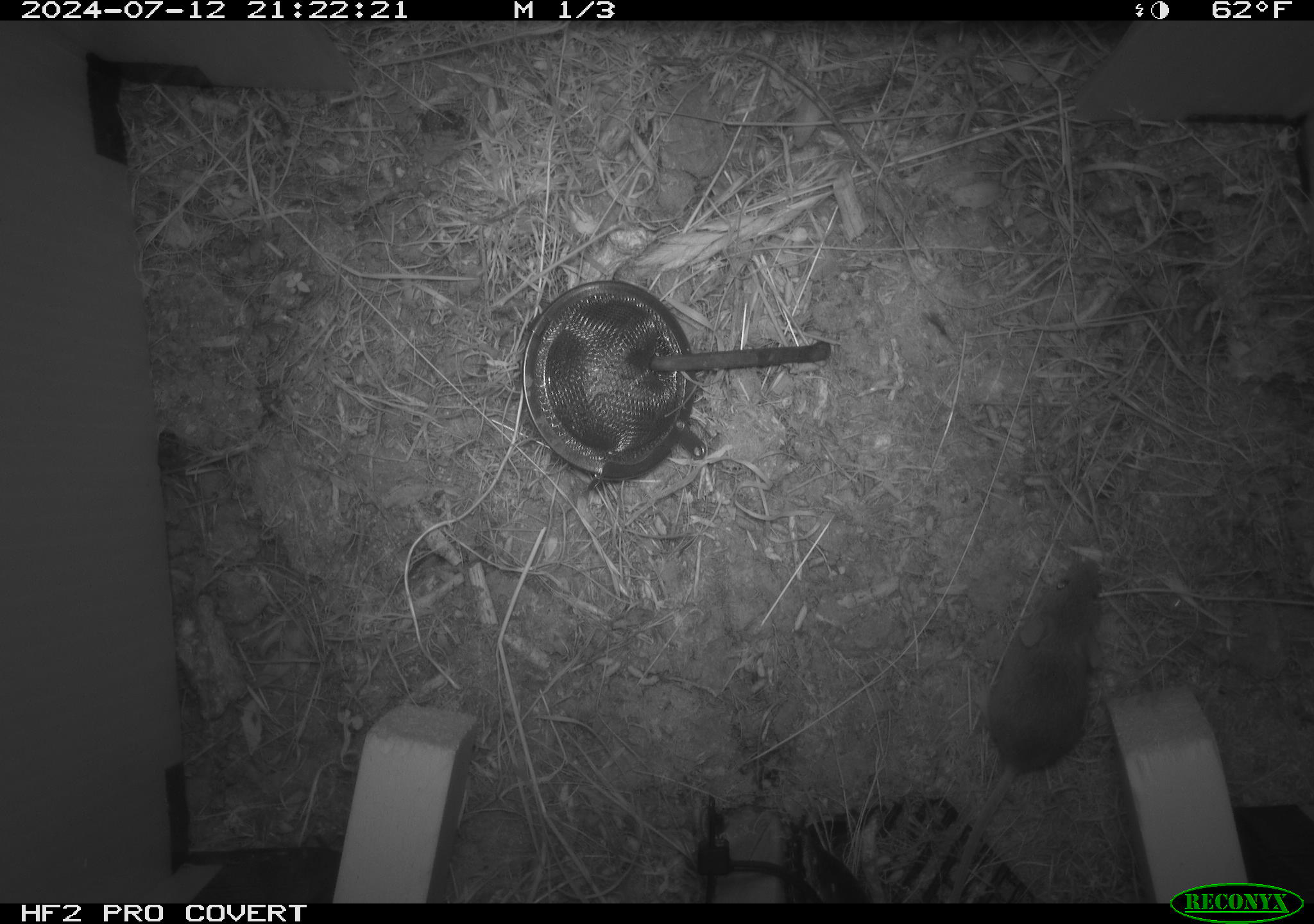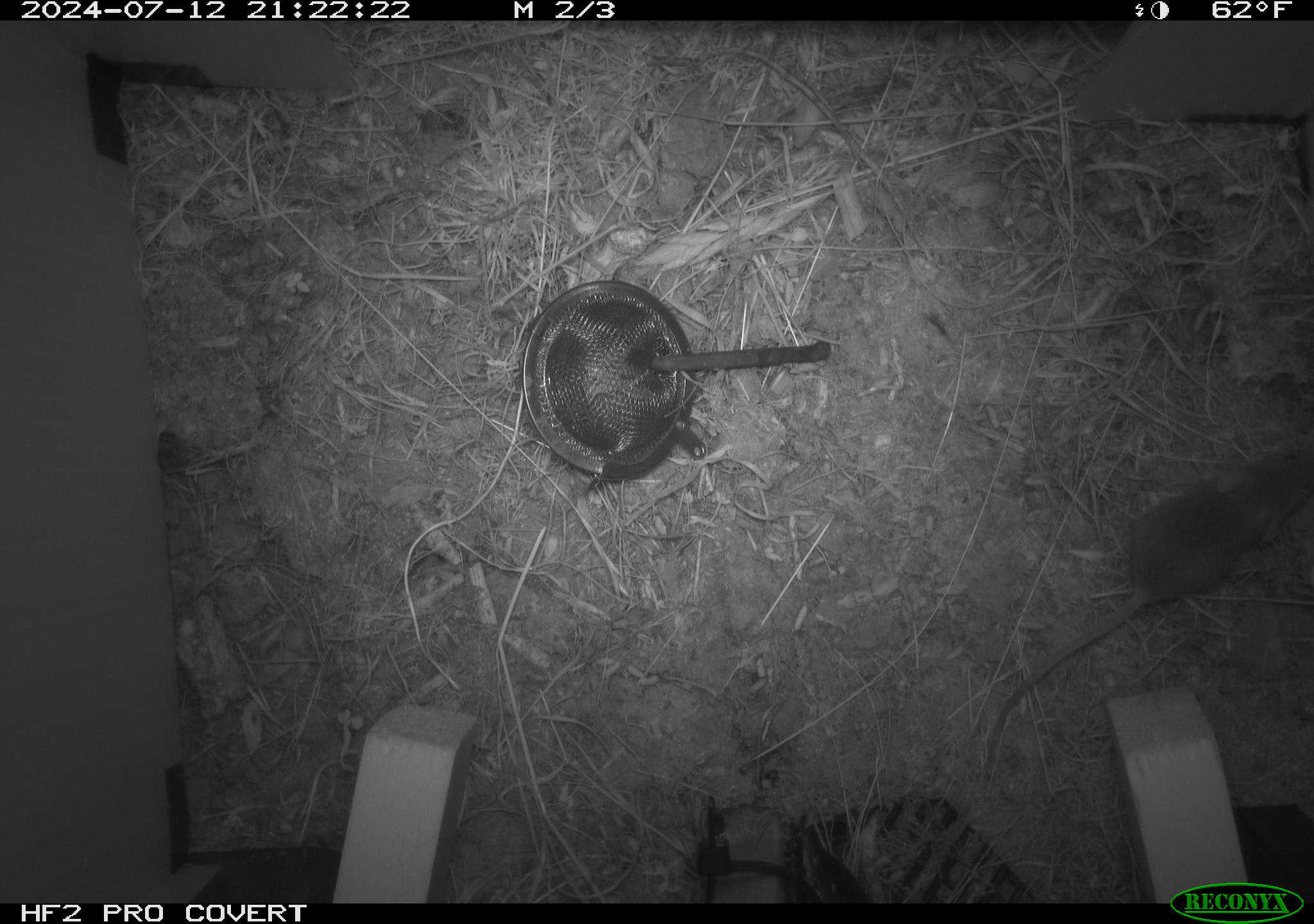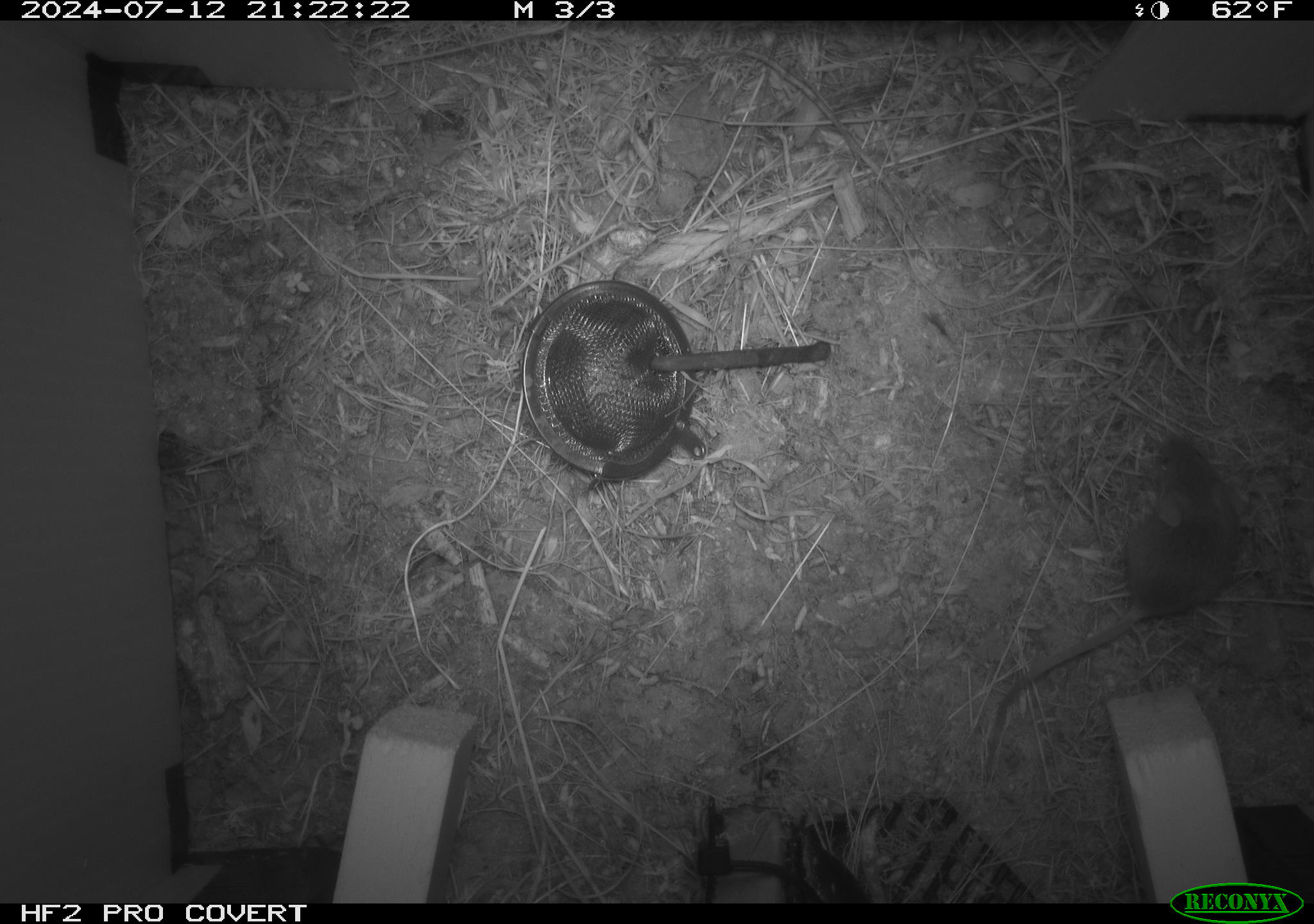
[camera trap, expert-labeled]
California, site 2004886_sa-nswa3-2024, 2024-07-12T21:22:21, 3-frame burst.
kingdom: Animalia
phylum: Chordata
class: Mammalia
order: Rodentia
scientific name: Rodentia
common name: rodent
Rodent (Rodentia).